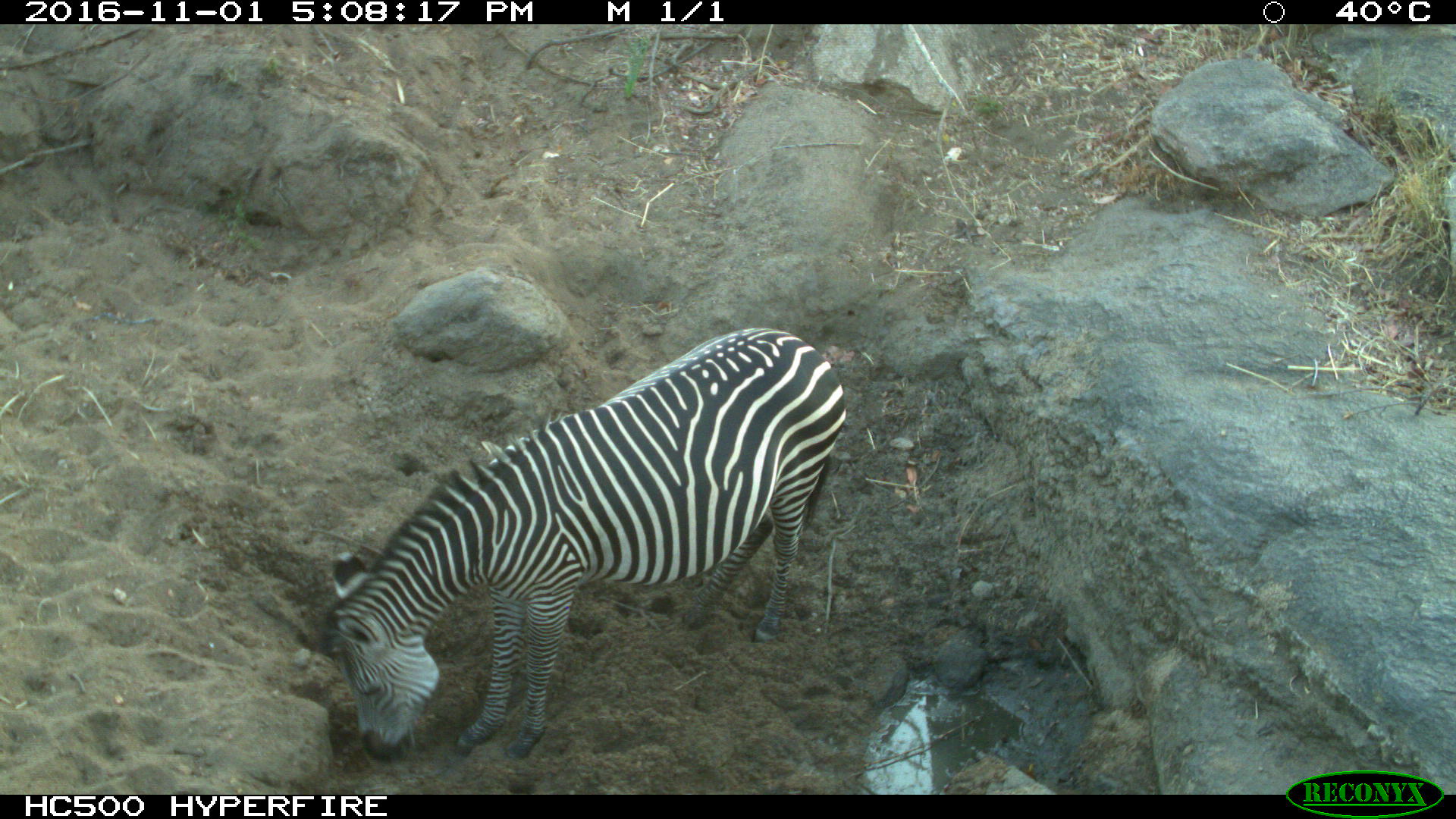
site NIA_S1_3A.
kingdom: Animalia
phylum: Chordata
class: Mammalia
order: Perissodactyla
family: Equidae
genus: Equus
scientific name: Equus quagga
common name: plains zebra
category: zebraplains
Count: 1.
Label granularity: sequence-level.